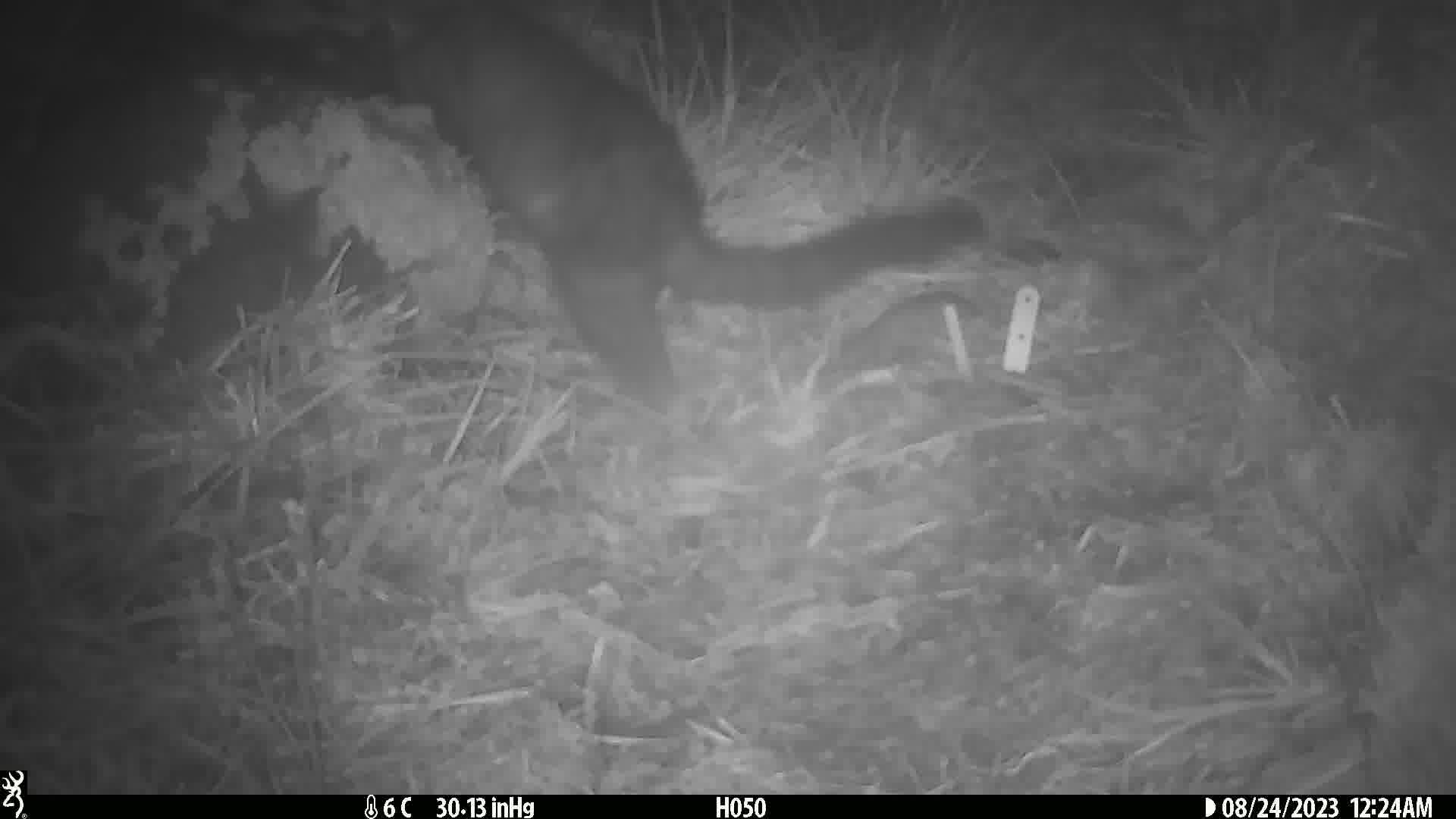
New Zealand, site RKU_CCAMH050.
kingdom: Animalia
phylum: Chordata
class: Mammalia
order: Diprotodontia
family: Phalangeridae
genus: Trichosurus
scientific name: Trichosurus vulpecula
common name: common brushtail possum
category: possum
Possum (common brushtail possum) (Trichosurus vulpecula).